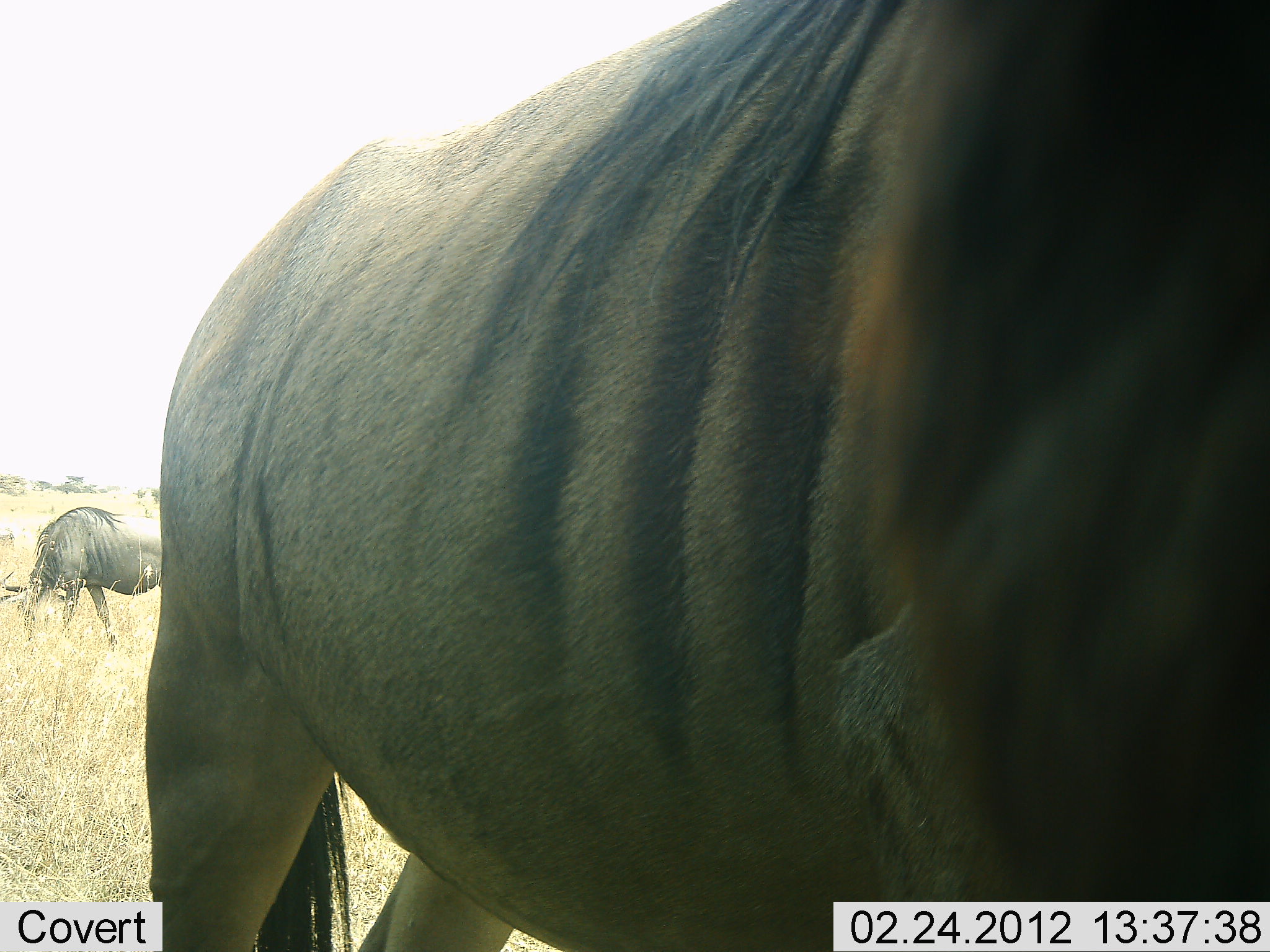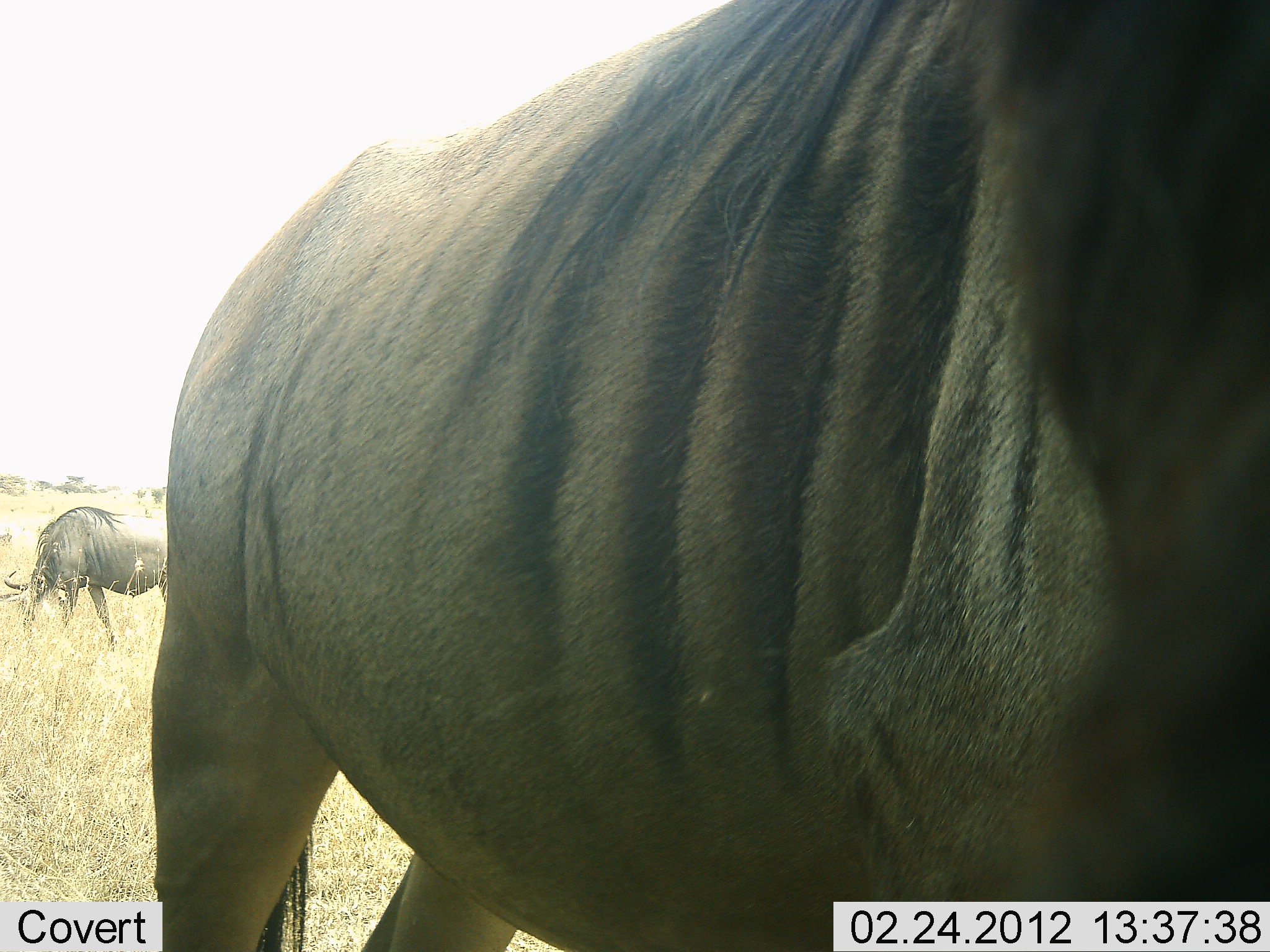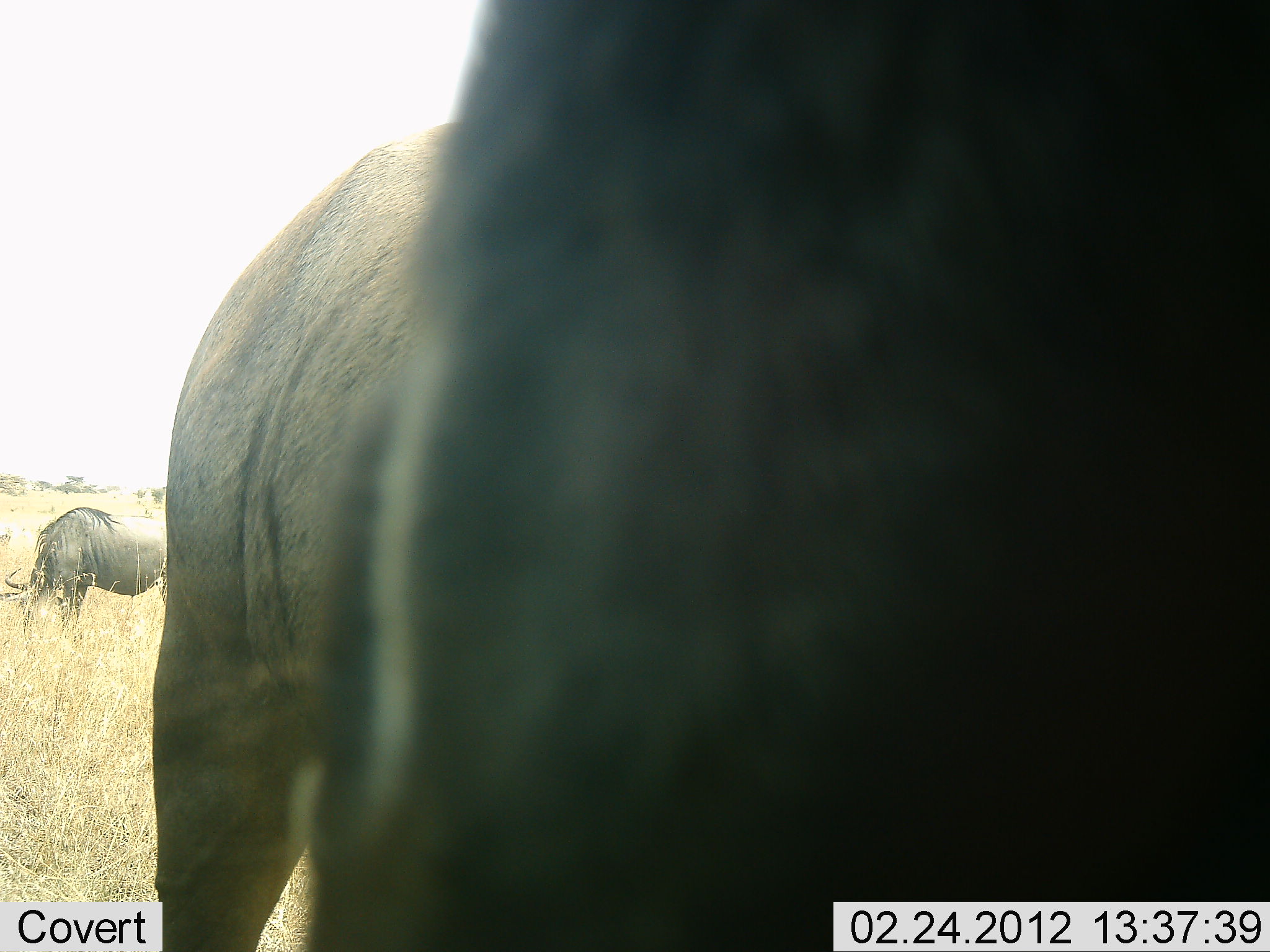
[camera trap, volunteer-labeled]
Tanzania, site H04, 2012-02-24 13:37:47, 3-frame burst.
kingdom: Animalia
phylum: Chordata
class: Mammalia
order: Artiodactyla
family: Bovidae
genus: Connochaetes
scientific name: Connochaetes taurinus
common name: blue wildebeest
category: wildebeest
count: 2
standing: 76%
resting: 0%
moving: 12%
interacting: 6%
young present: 0%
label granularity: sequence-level